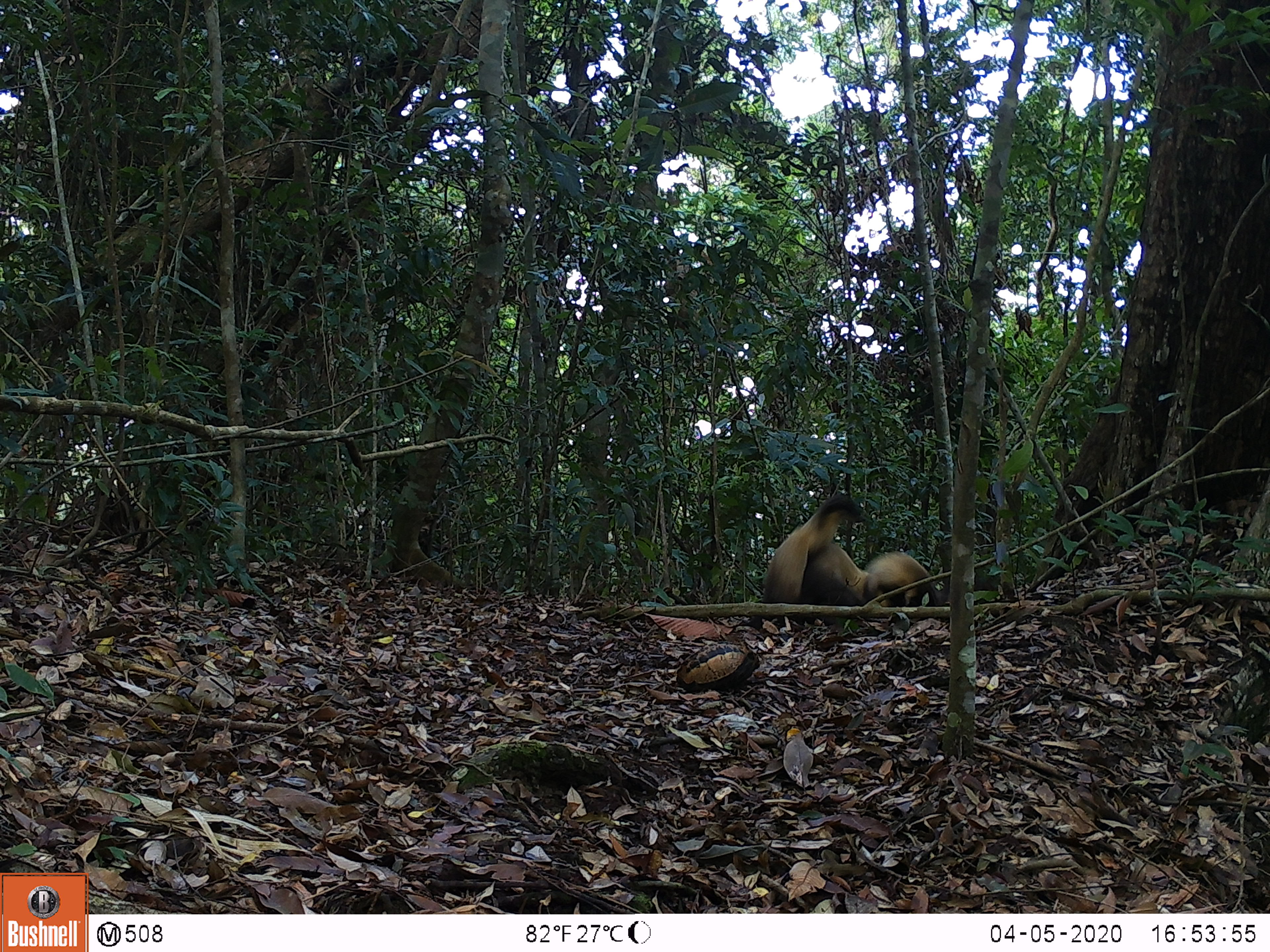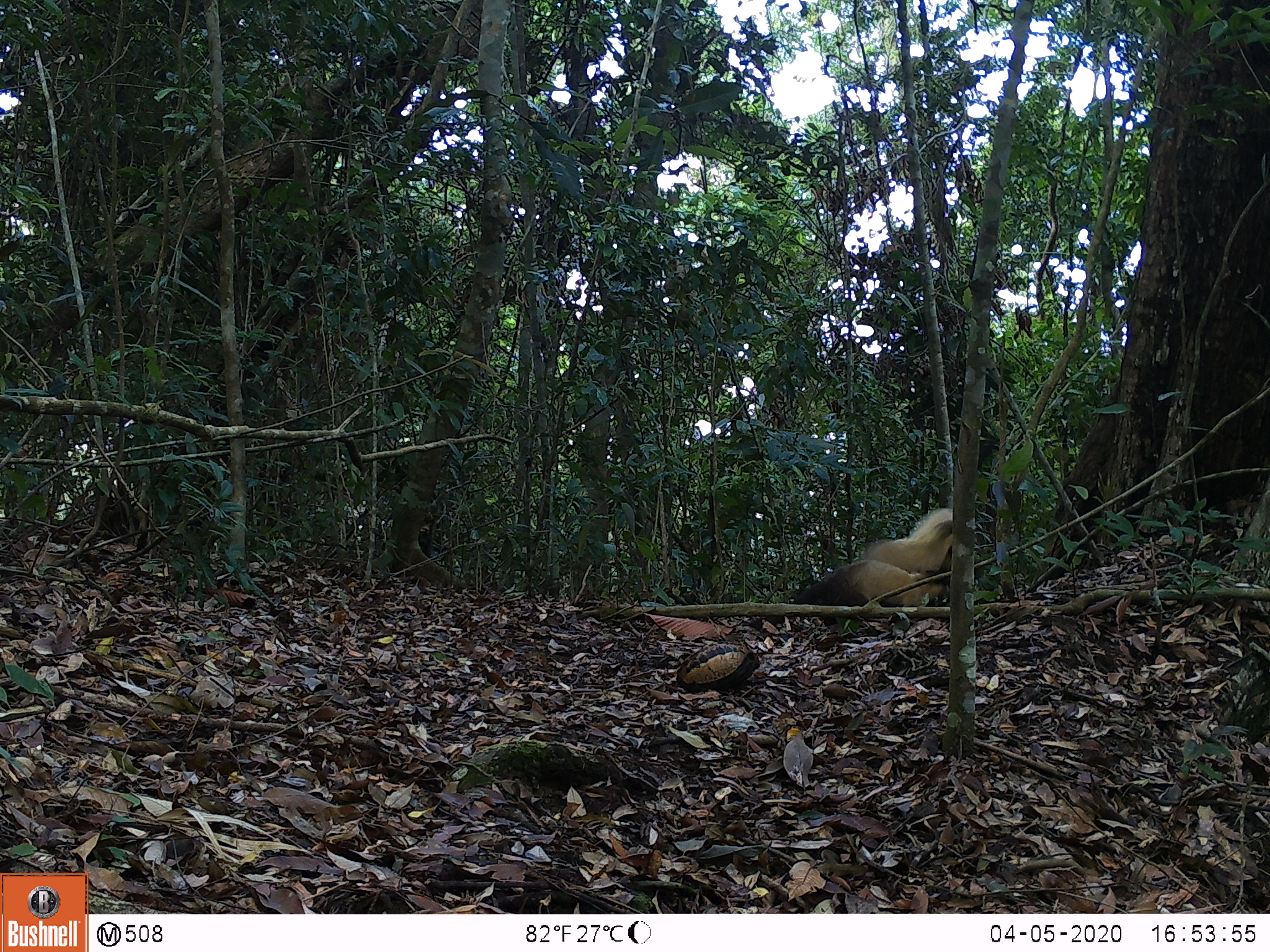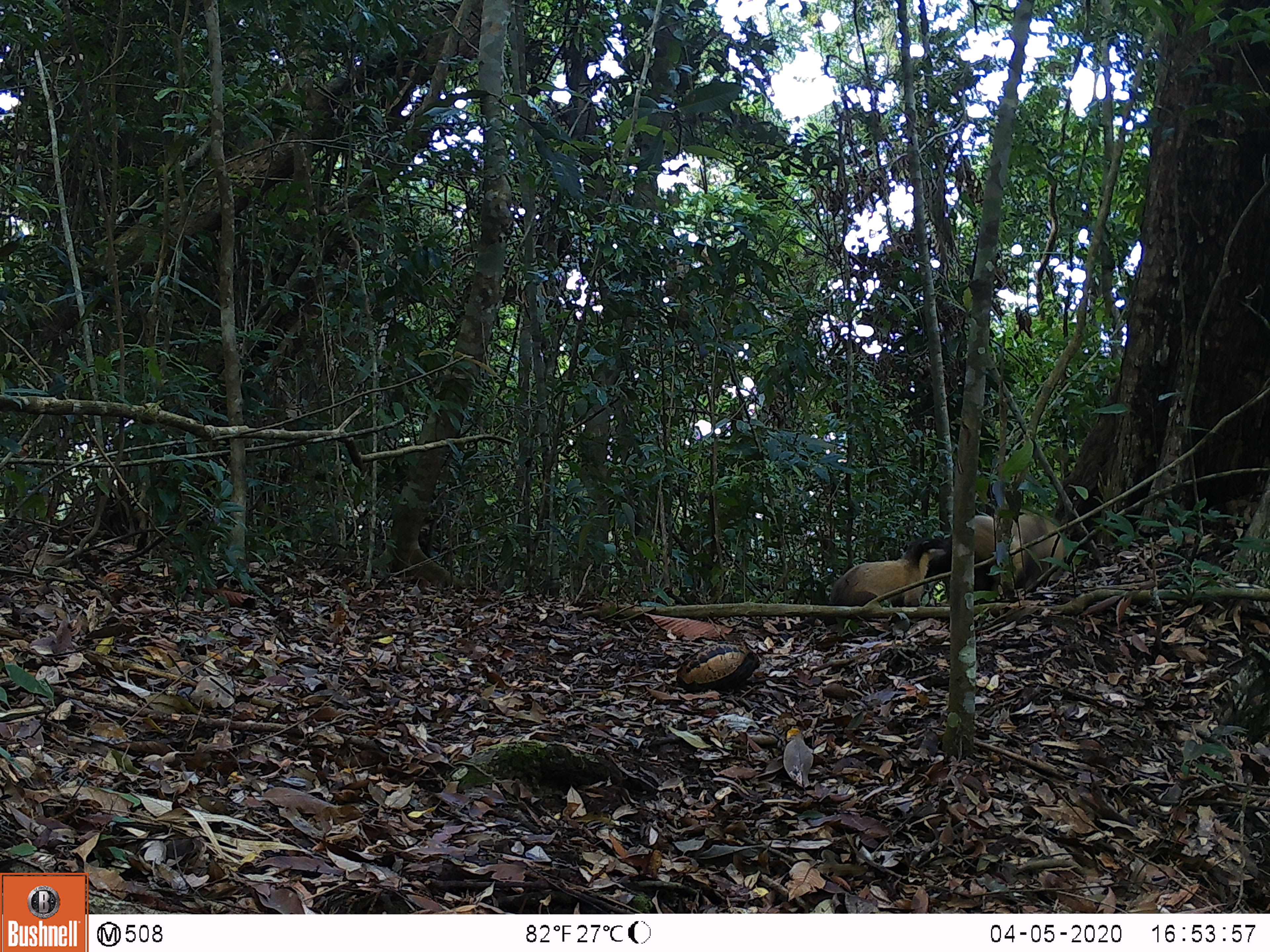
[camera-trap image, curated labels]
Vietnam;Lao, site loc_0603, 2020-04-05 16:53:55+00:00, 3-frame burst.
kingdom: Animalia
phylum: Chordata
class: Mammalia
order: Carnivora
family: Mustelidae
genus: Martes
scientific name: Martes flavigula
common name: yellow-throated marten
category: yellow throated marten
Yellow throated marten (yellow-throated marten) (Martes flavigula). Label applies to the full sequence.